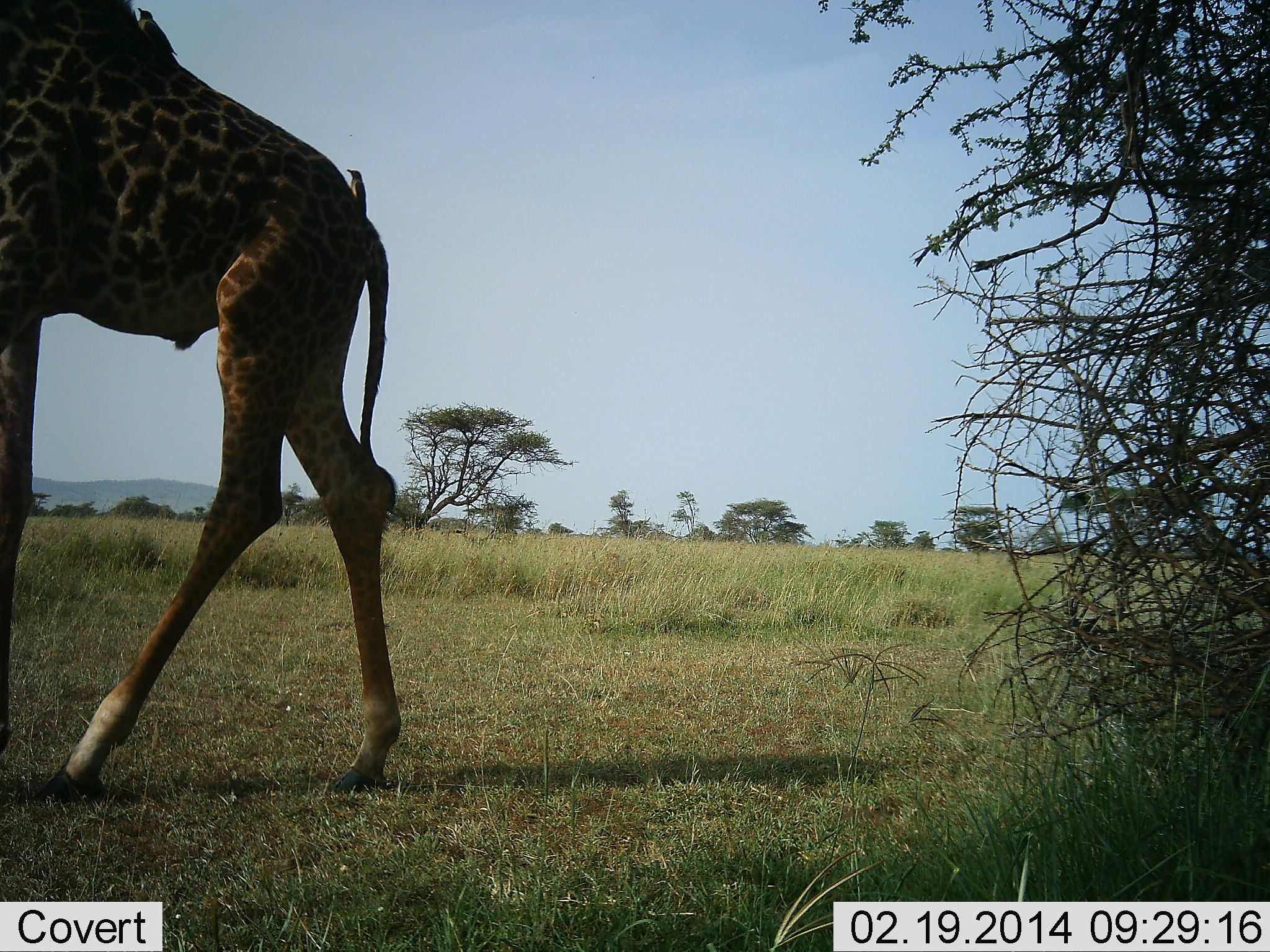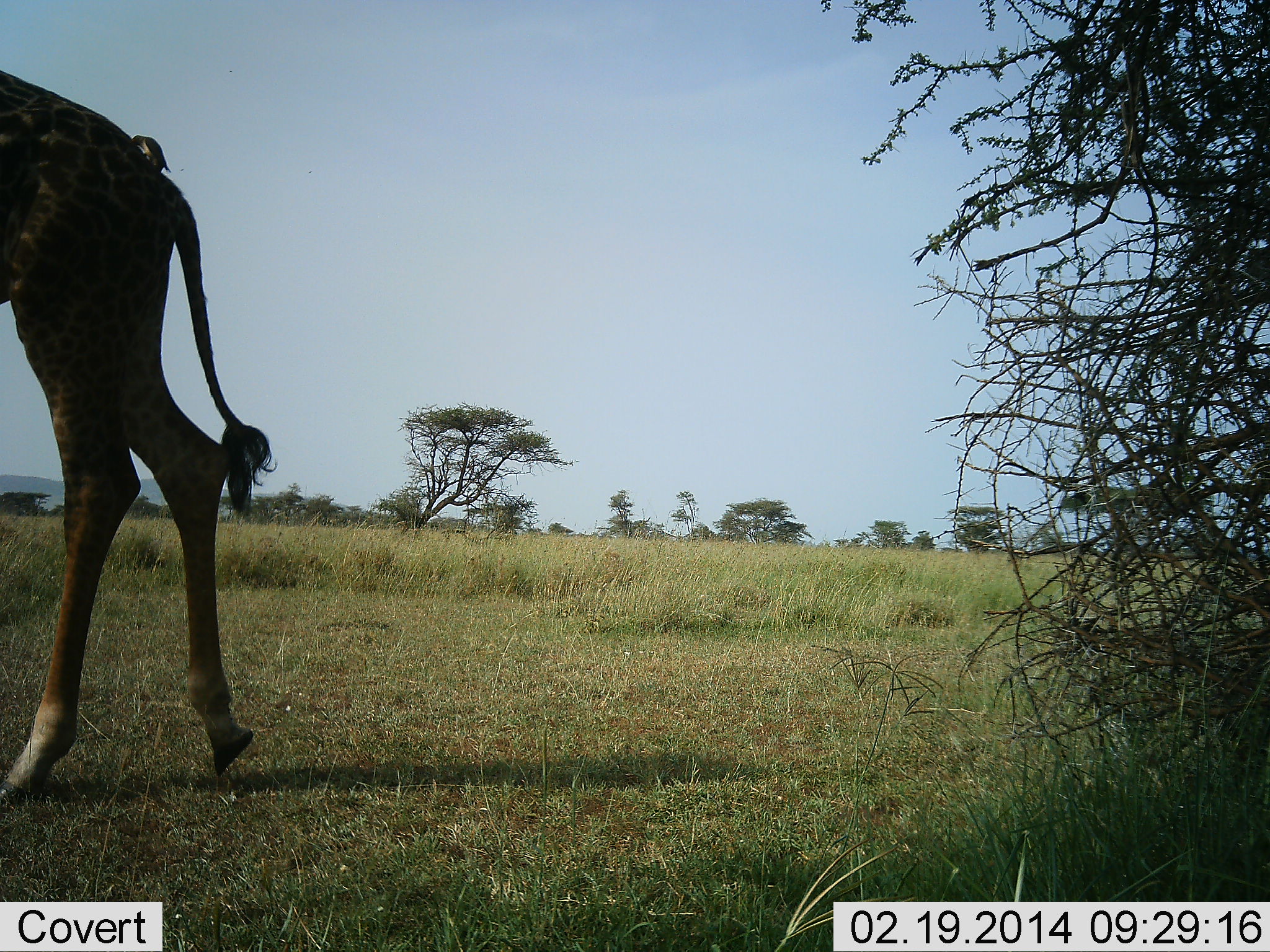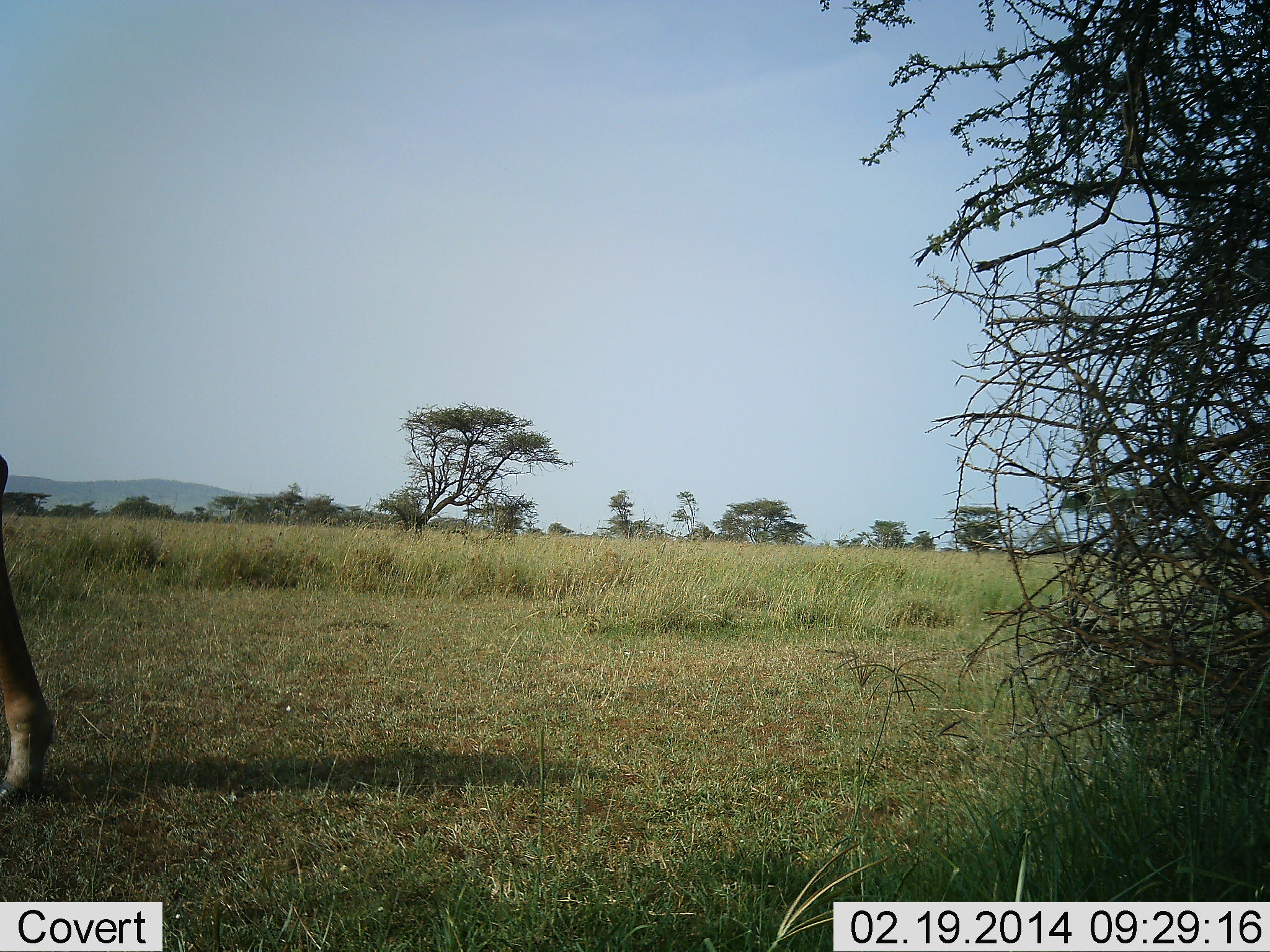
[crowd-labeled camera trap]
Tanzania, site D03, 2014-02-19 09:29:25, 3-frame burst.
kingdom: Animalia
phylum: Chordata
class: Mammalia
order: Artiodactyla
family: Giraffidae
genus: Giraffa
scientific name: Giraffa camelopardalis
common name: giraffe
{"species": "giraffe (Giraffa camelopardalis)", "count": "1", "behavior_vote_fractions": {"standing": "7%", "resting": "0%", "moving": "93%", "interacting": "0%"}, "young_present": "0%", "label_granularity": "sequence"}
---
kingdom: Animalia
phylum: Chordata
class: Aves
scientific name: Aves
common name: bird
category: otherbird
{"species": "otherbird (bird) (Aves)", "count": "2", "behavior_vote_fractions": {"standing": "30%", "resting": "40%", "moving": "0%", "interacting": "30%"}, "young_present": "0%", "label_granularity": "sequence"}